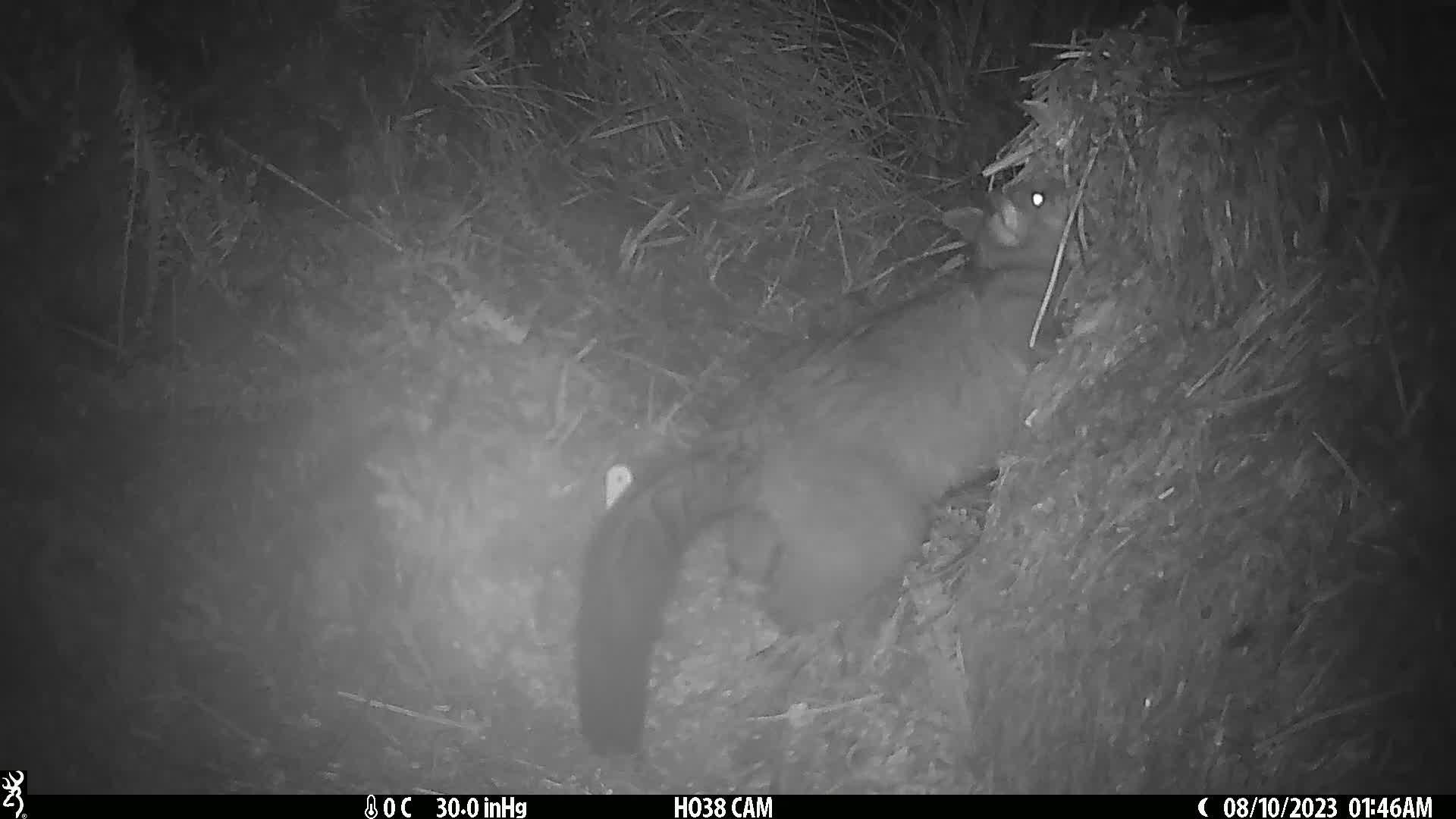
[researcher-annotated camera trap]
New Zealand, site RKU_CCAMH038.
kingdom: Animalia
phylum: Chordata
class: Mammalia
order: Diprotodontia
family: Phalangeridae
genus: Trichosurus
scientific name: Trichosurus vulpecula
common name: common brushtail possum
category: possum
Possum (common brushtail possum) (Trichosurus vulpecula).